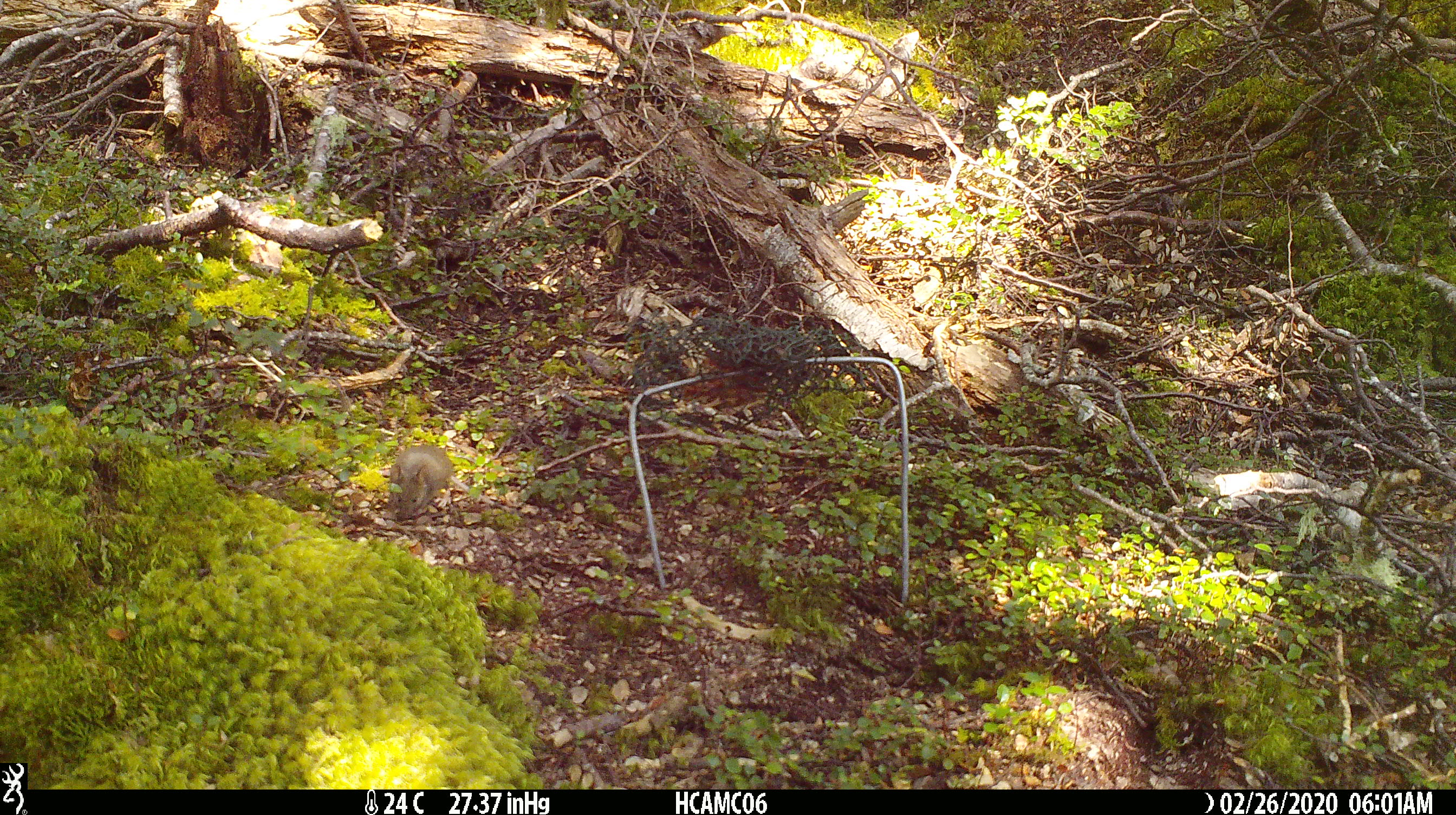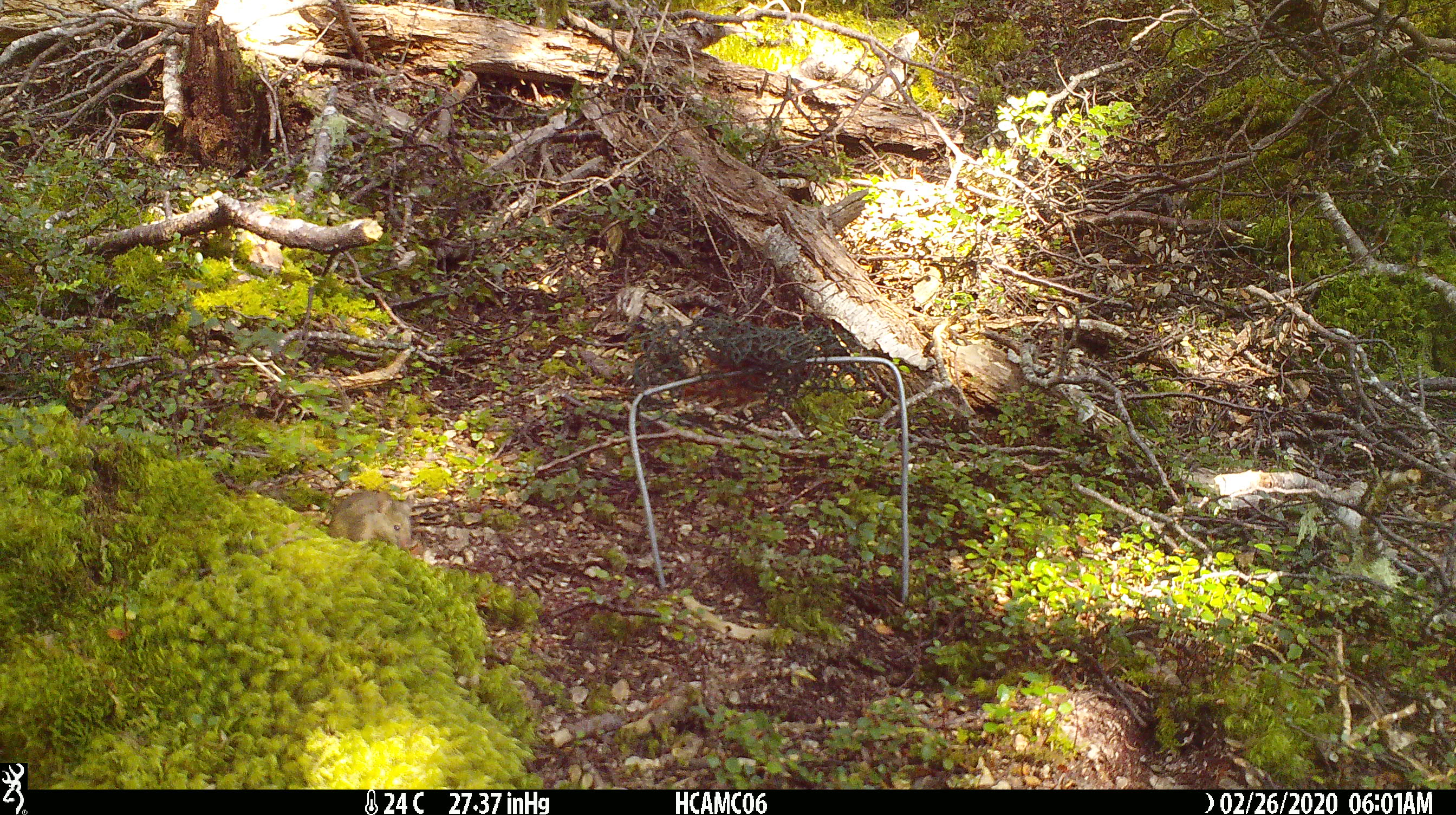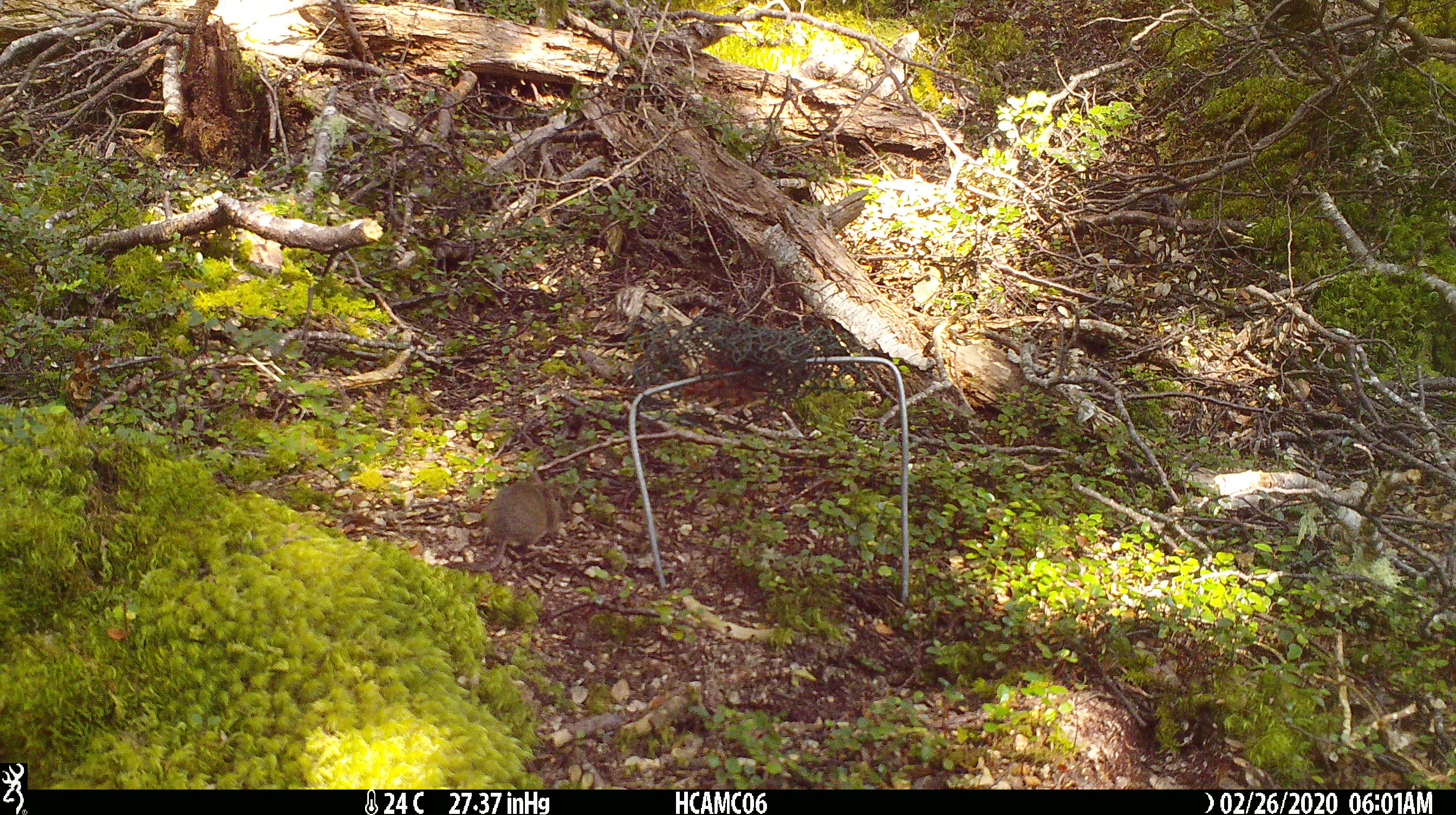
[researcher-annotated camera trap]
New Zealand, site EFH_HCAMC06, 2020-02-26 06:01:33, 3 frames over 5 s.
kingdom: Animalia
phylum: Chordata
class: Mammalia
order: Rodentia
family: Muridae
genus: Mus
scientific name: Mus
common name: mouse